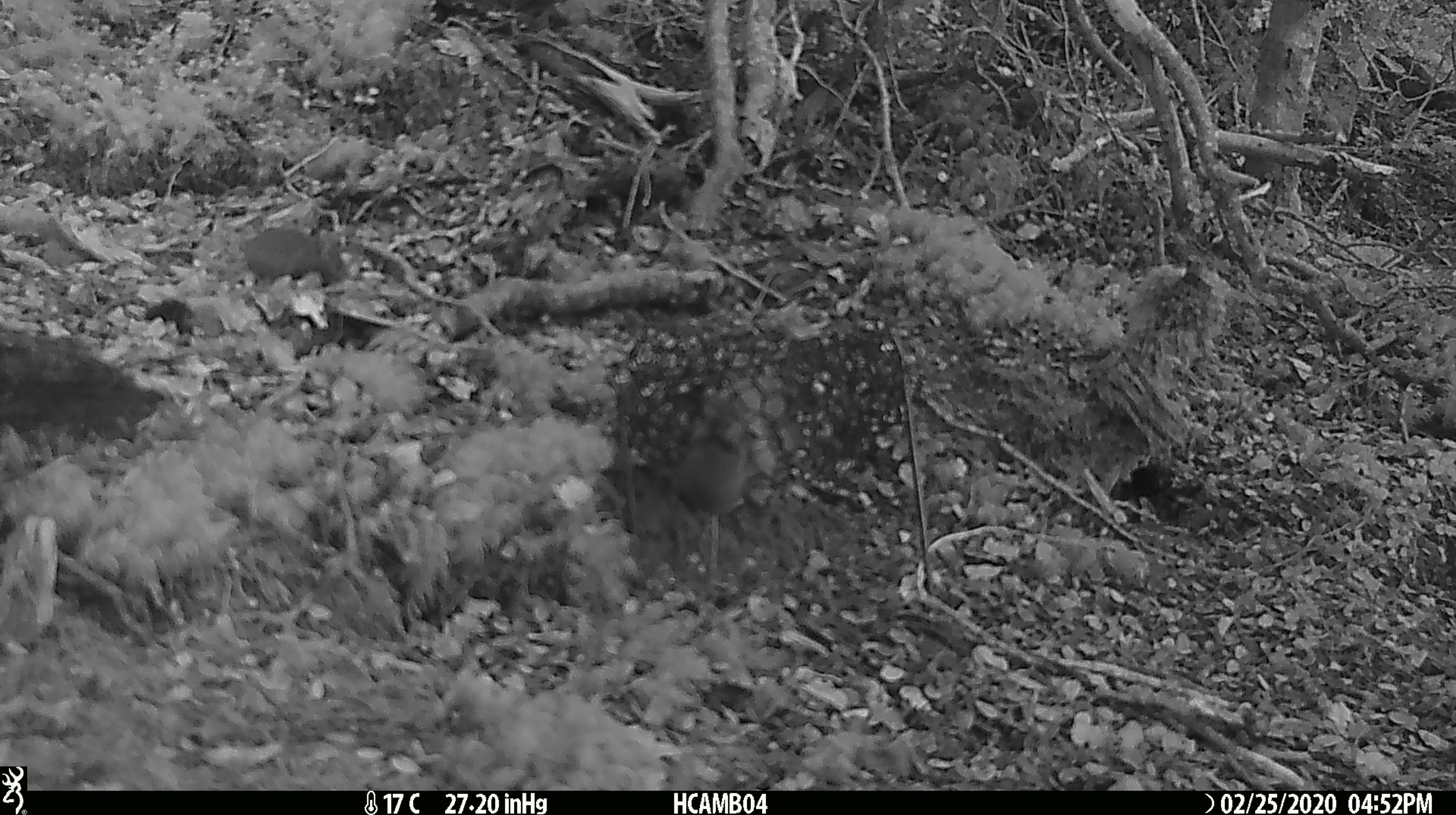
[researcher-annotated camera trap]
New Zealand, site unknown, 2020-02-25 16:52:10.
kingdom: Animalia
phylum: Chordata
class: Mammalia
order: Rodentia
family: Muridae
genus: Mus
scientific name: Mus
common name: mouse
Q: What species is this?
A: Mouse (Mus).